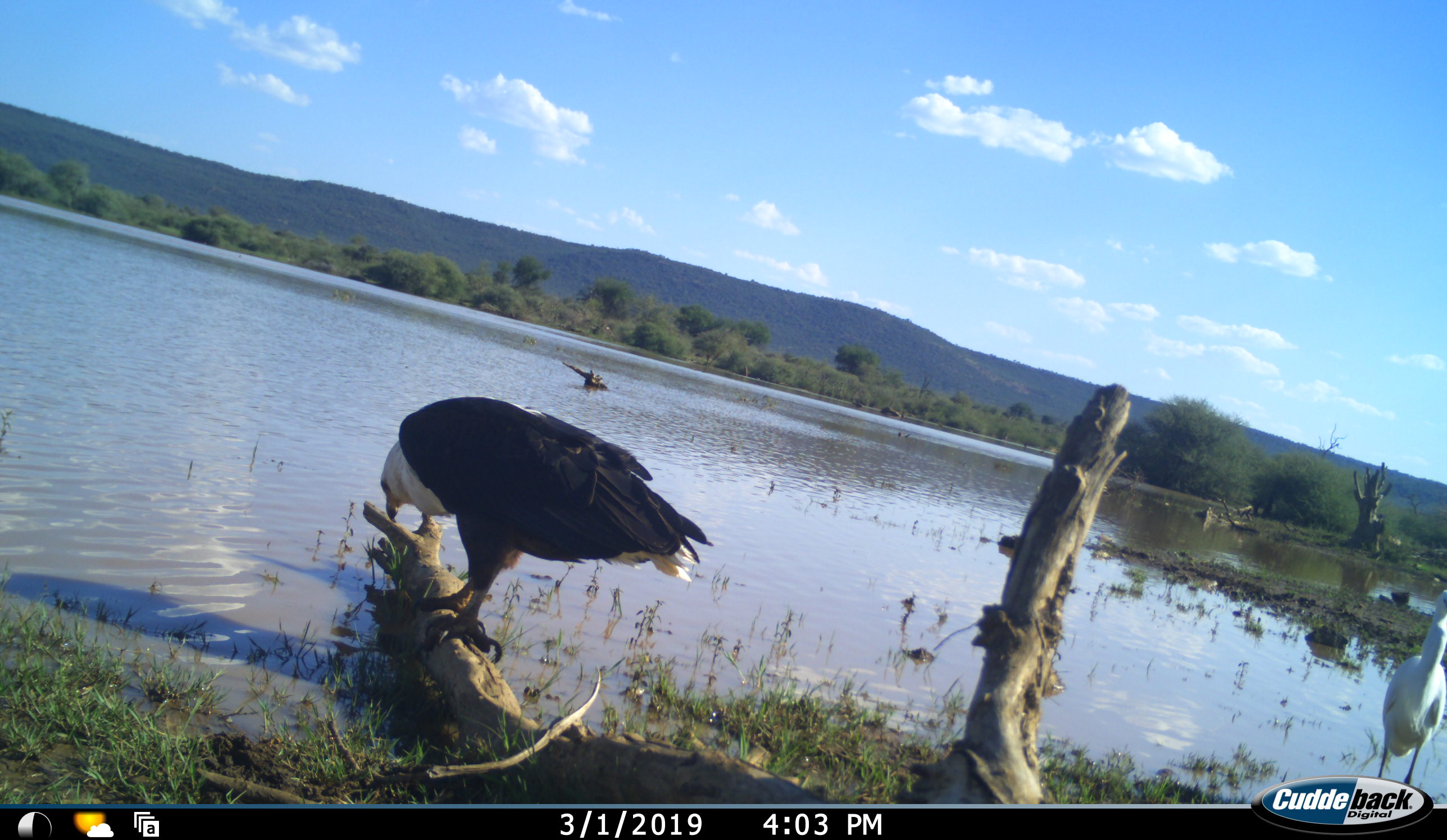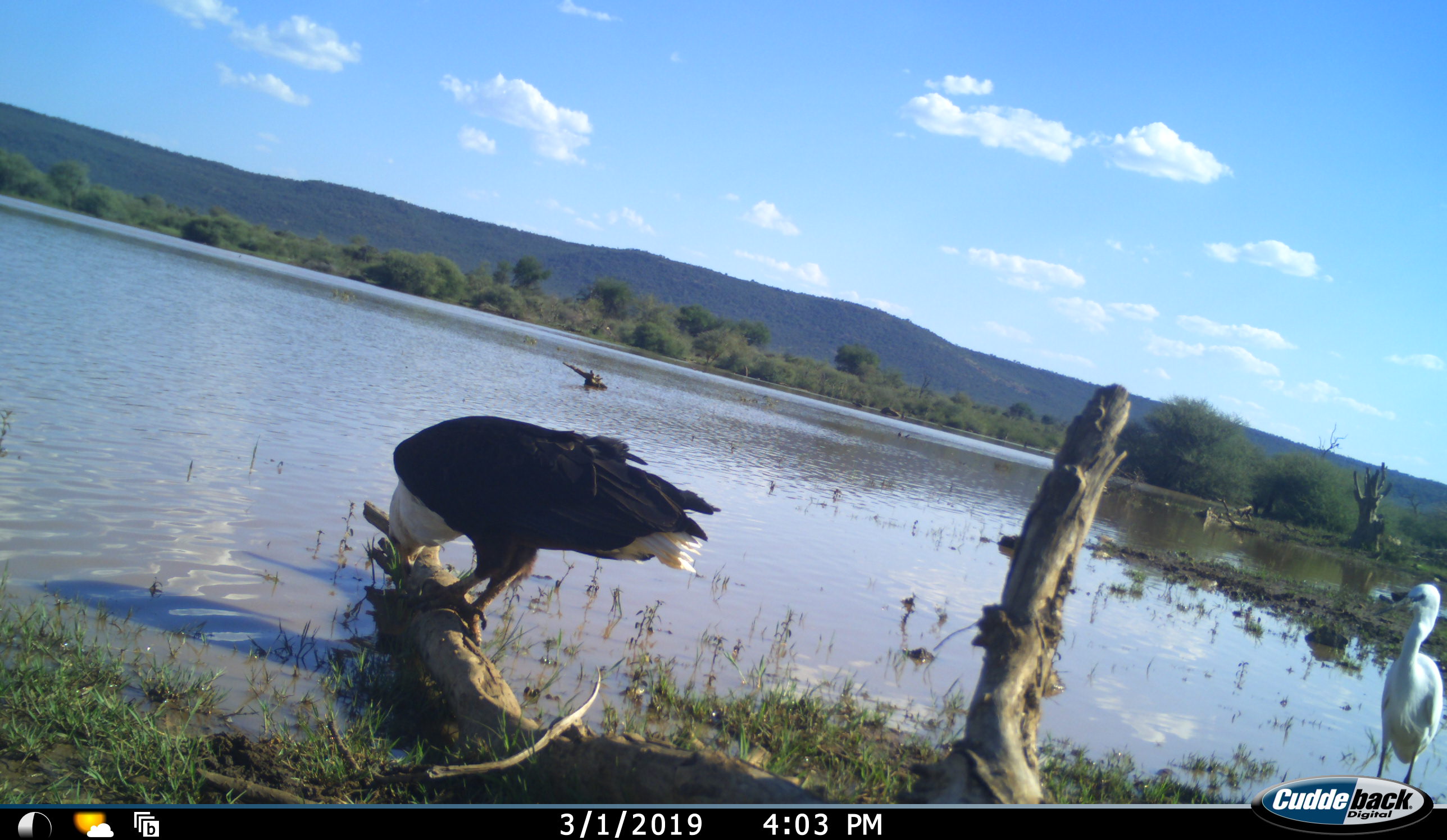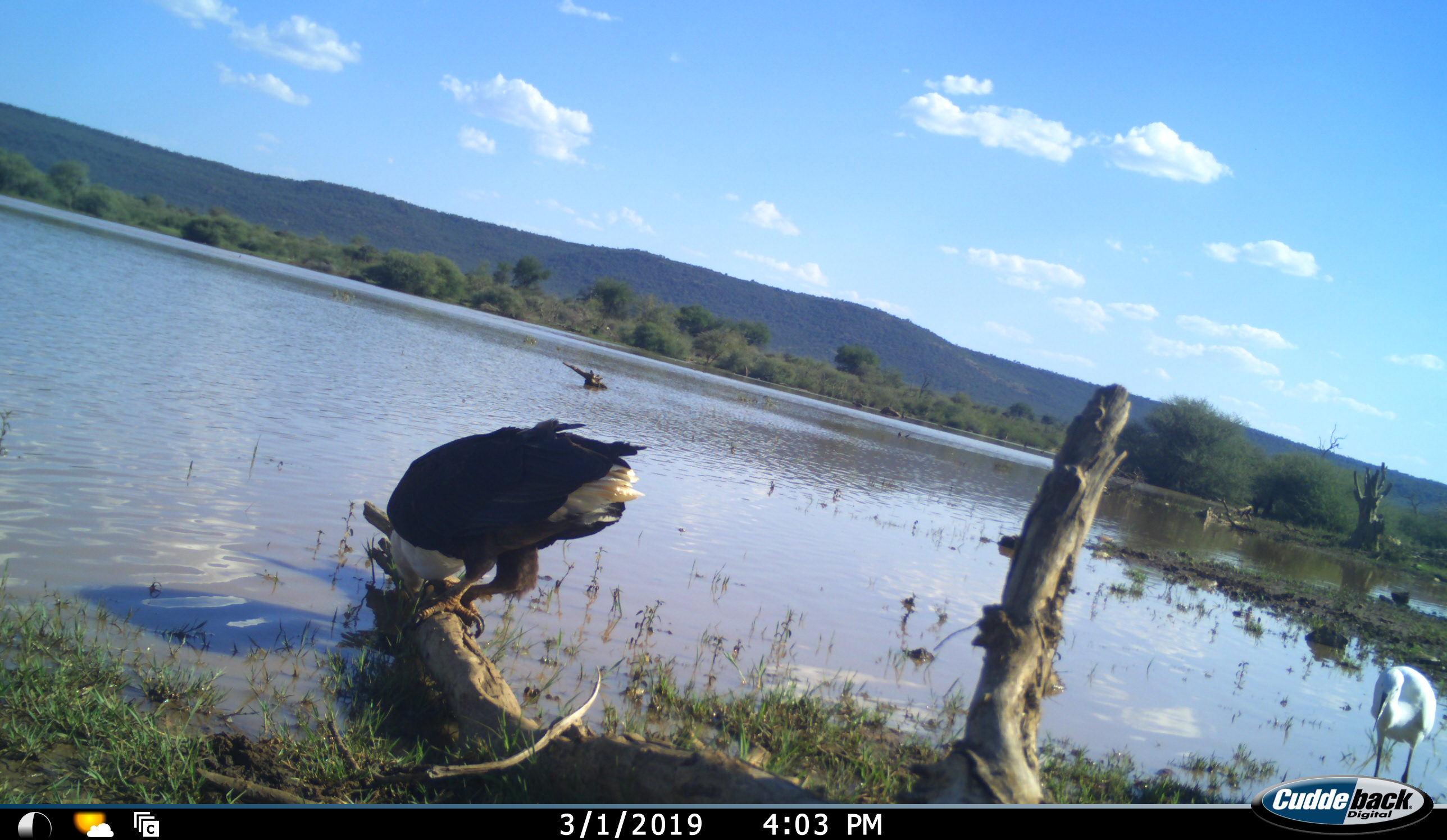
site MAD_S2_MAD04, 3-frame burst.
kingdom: Animalia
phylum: Chordata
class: Aves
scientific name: Aves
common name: bird of prey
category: birdofprey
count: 1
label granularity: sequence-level